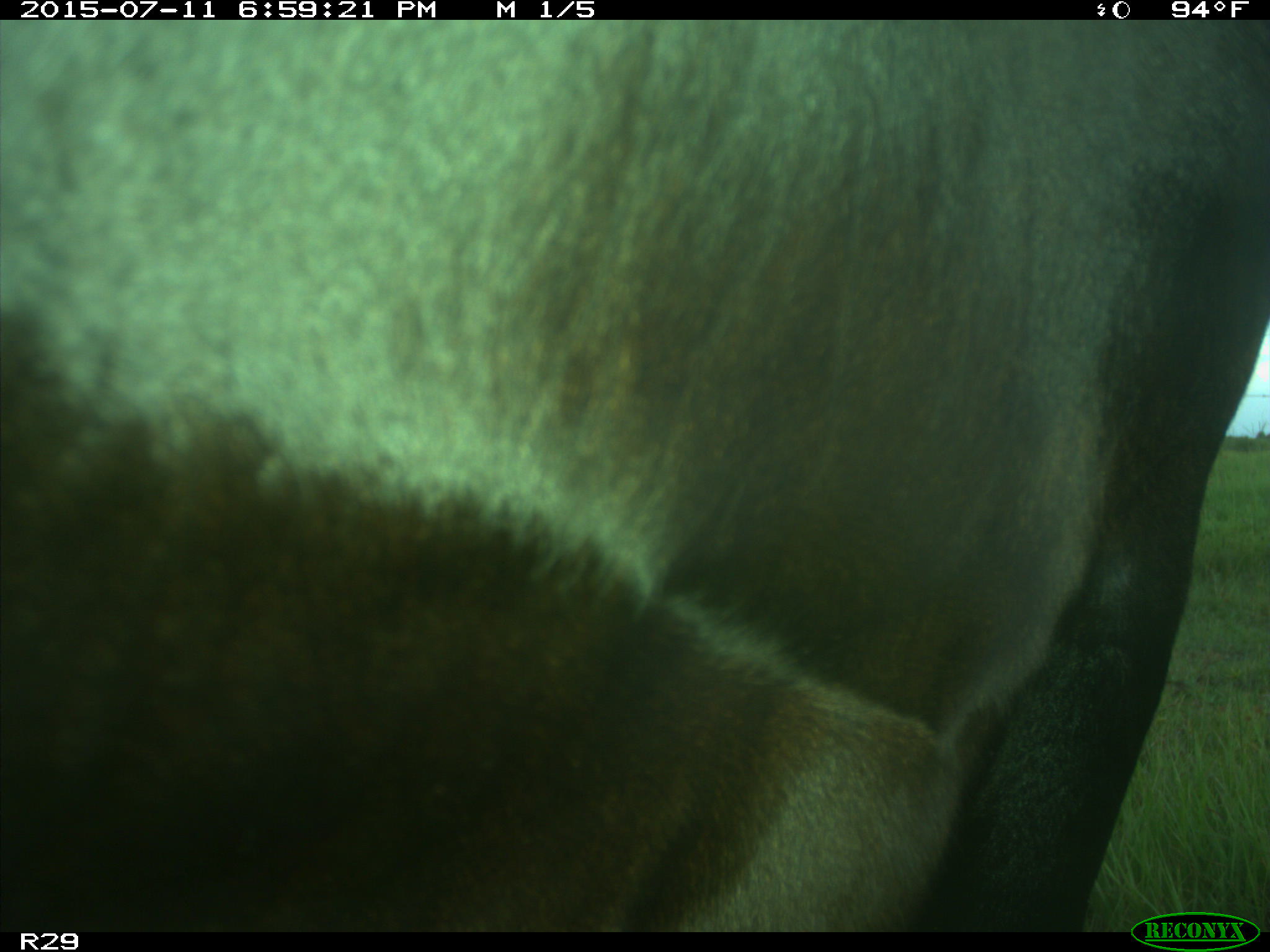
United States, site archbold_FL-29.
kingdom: Animalia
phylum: Chordata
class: Mammalia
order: Artiodactyla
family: Bovidae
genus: Bos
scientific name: Bos taurus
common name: domestic cow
Bos taurus (domestic cow).